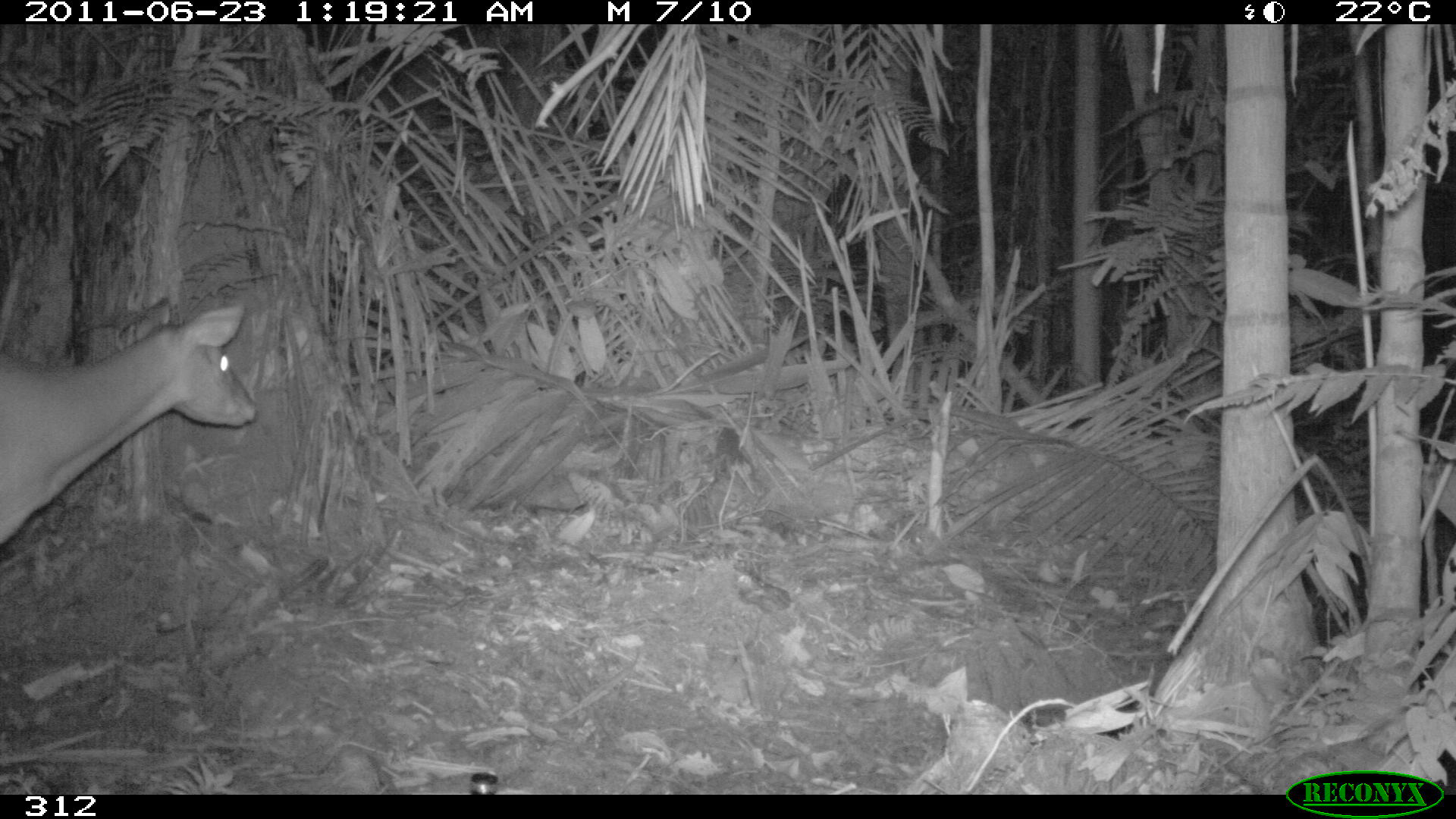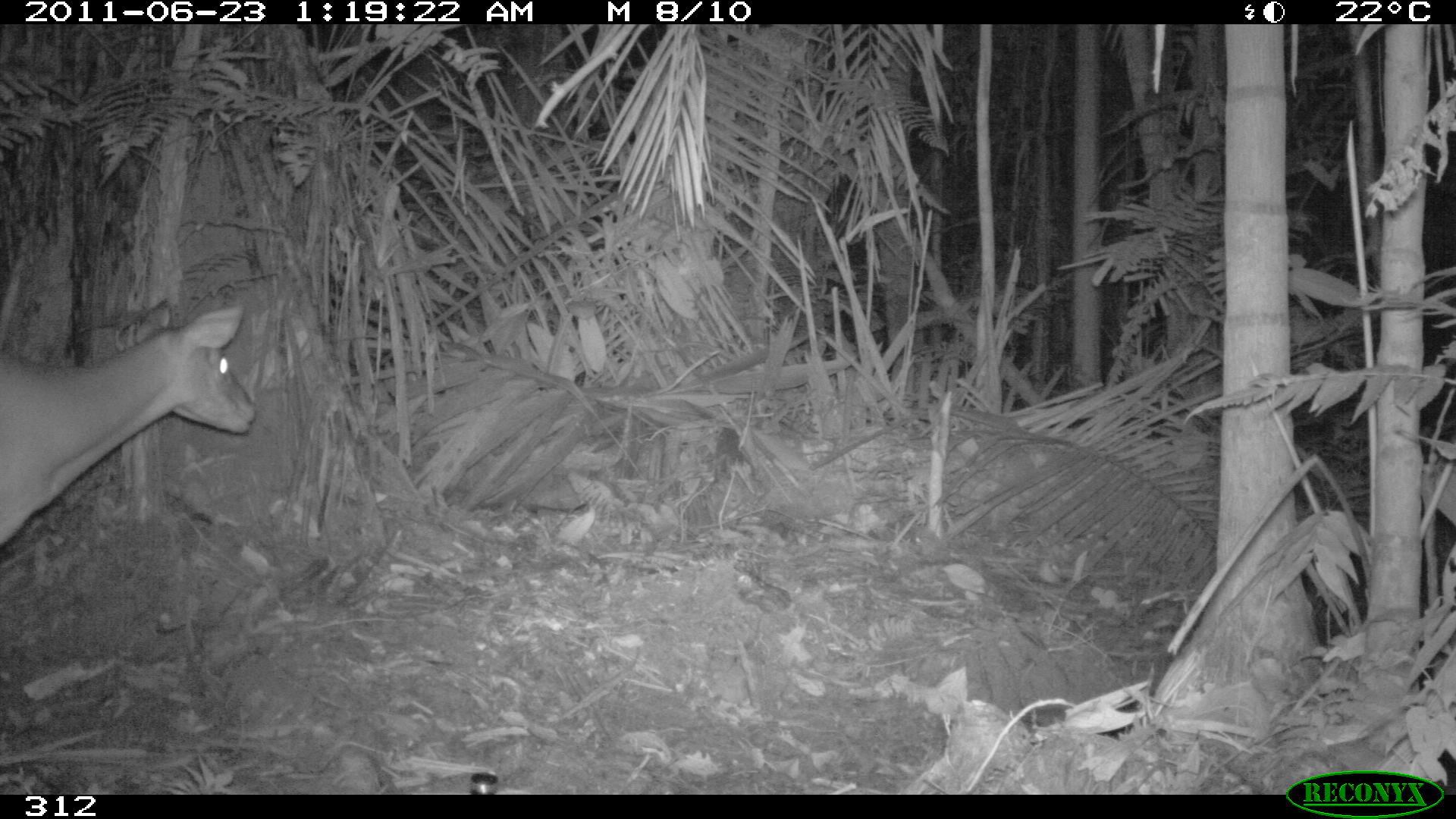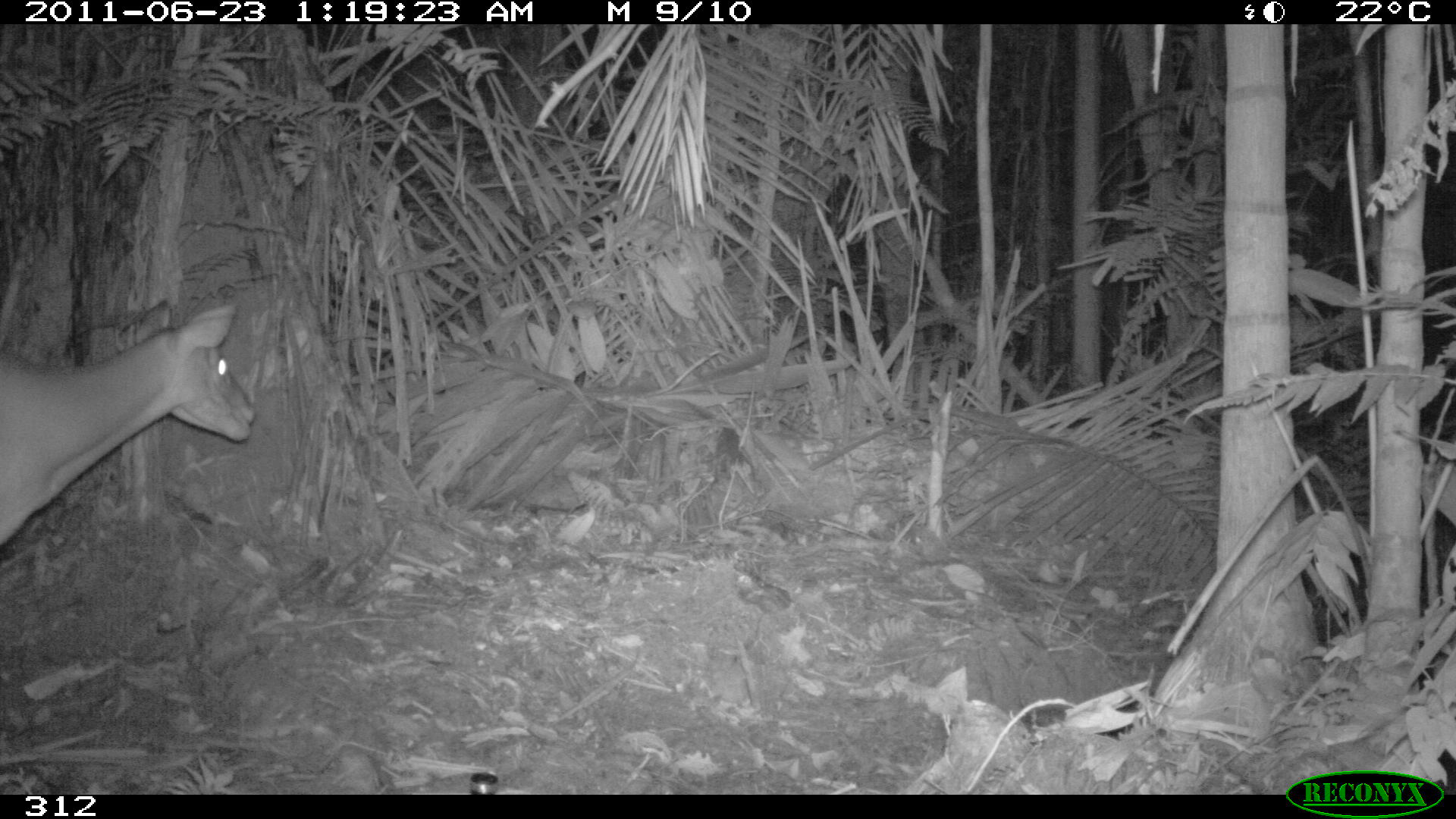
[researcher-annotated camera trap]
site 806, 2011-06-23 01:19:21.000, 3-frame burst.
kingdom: Animalia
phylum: Chordata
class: Mammalia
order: Artiodactyla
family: Cervidae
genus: Mazama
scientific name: Mazama americana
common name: red brocket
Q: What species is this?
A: Mazama americana (red brocket).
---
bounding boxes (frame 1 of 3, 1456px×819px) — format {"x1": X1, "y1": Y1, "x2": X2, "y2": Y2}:
mazama americana: {"x1": 0, "y1": 303, "x2": 258, "y2": 544}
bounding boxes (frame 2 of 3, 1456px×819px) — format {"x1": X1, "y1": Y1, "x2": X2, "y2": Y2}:
mazama americana: {"x1": 0, "y1": 300, "x2": 261, "y2": 553}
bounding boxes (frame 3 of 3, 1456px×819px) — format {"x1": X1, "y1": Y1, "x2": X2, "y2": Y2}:
mazama americana: {"x1": 1, "y1": 301, "x2": 255, "y2": 544}